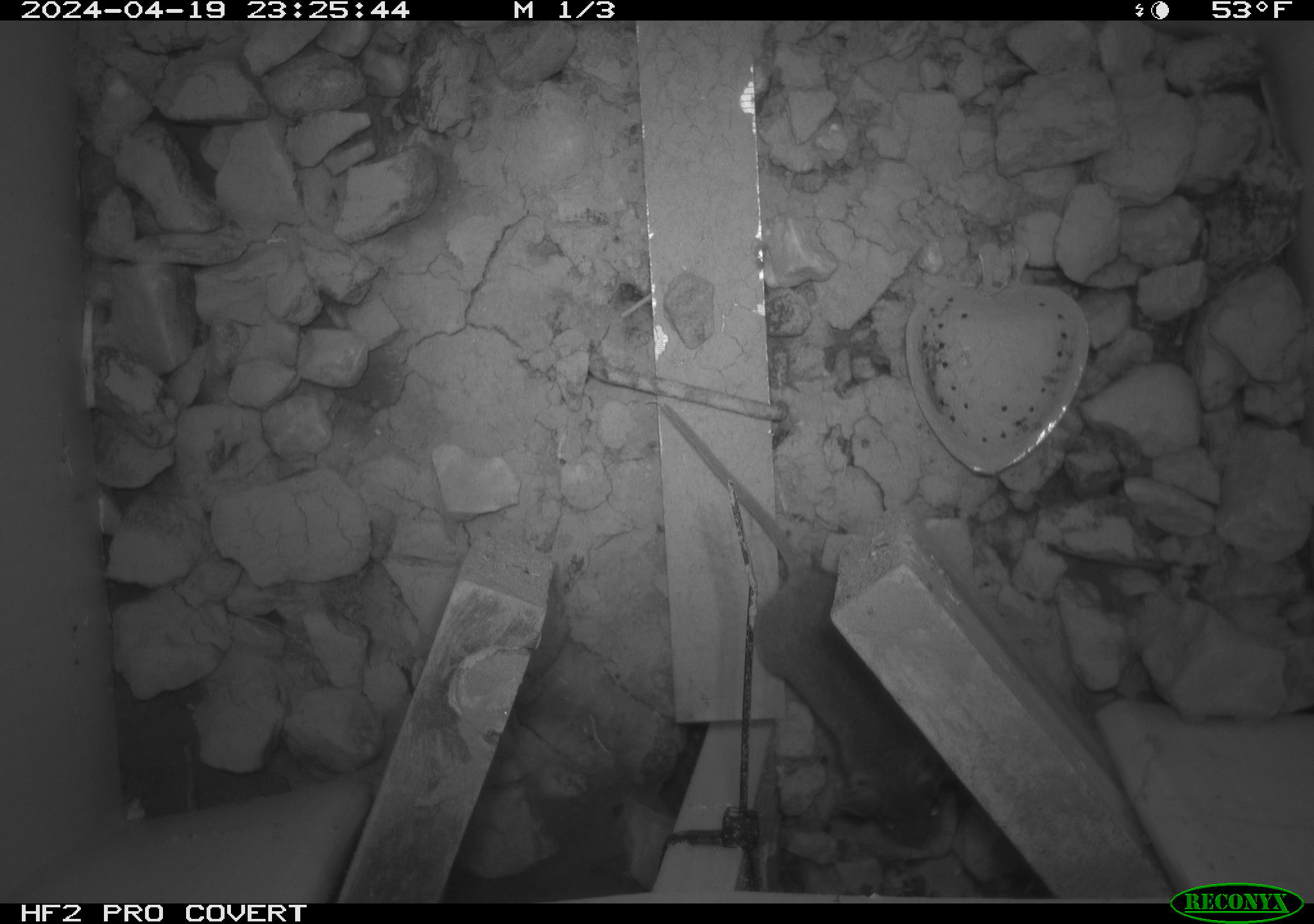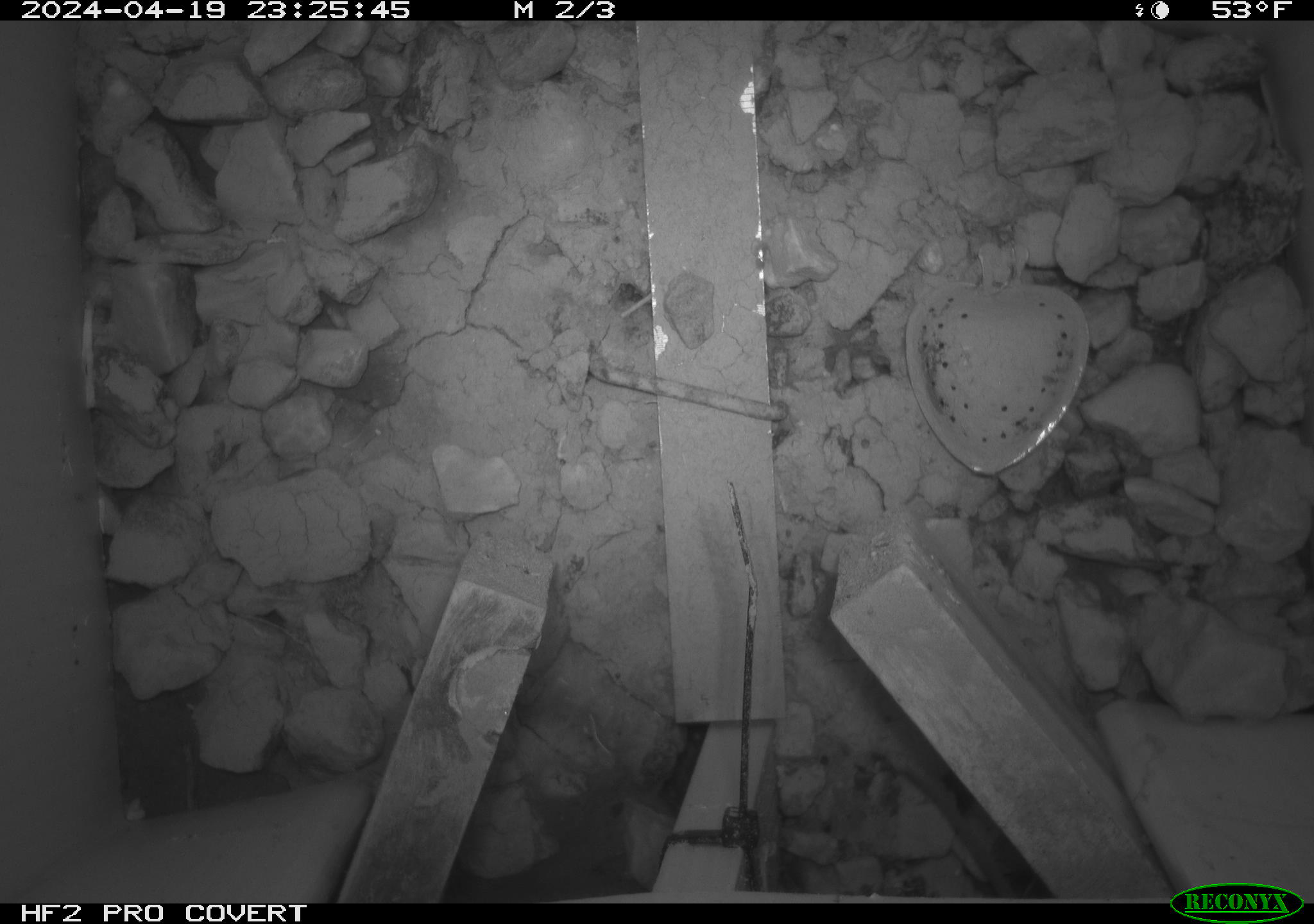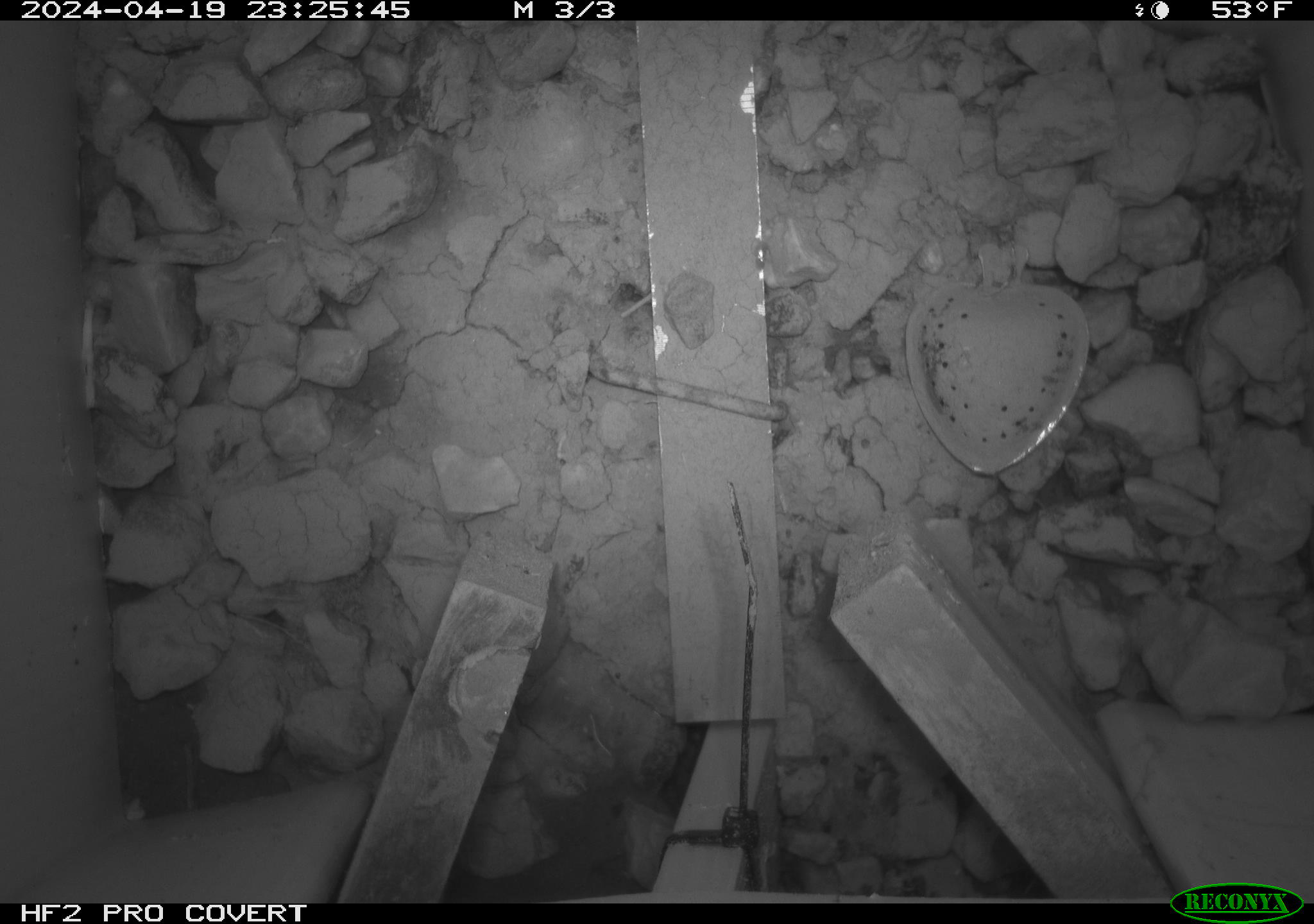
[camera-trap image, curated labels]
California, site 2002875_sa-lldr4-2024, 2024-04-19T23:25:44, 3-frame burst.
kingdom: Animalia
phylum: Chordata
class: Mammalia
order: Rodentia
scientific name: Rodentia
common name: mouse species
Mouse species (Rodentia).